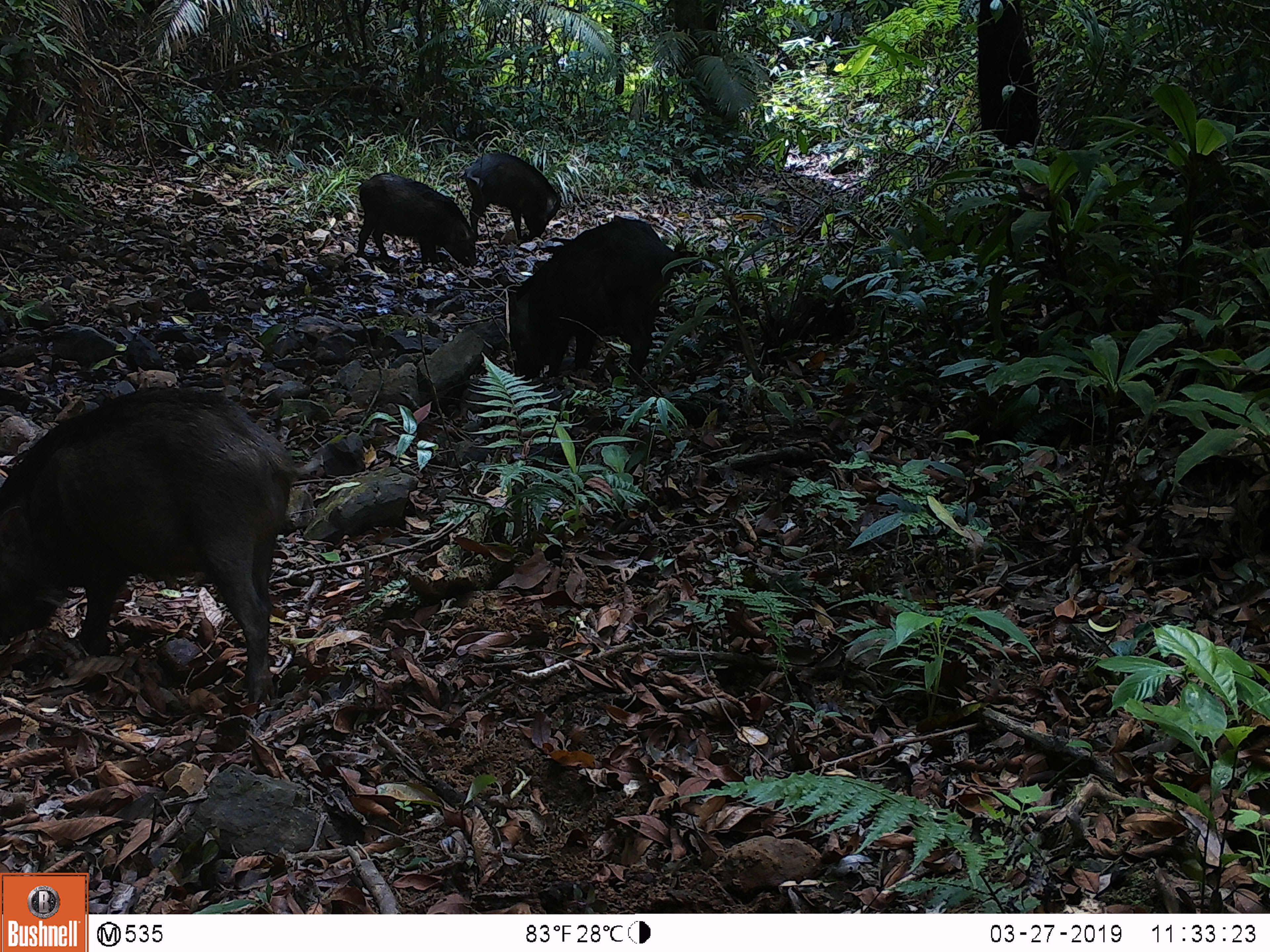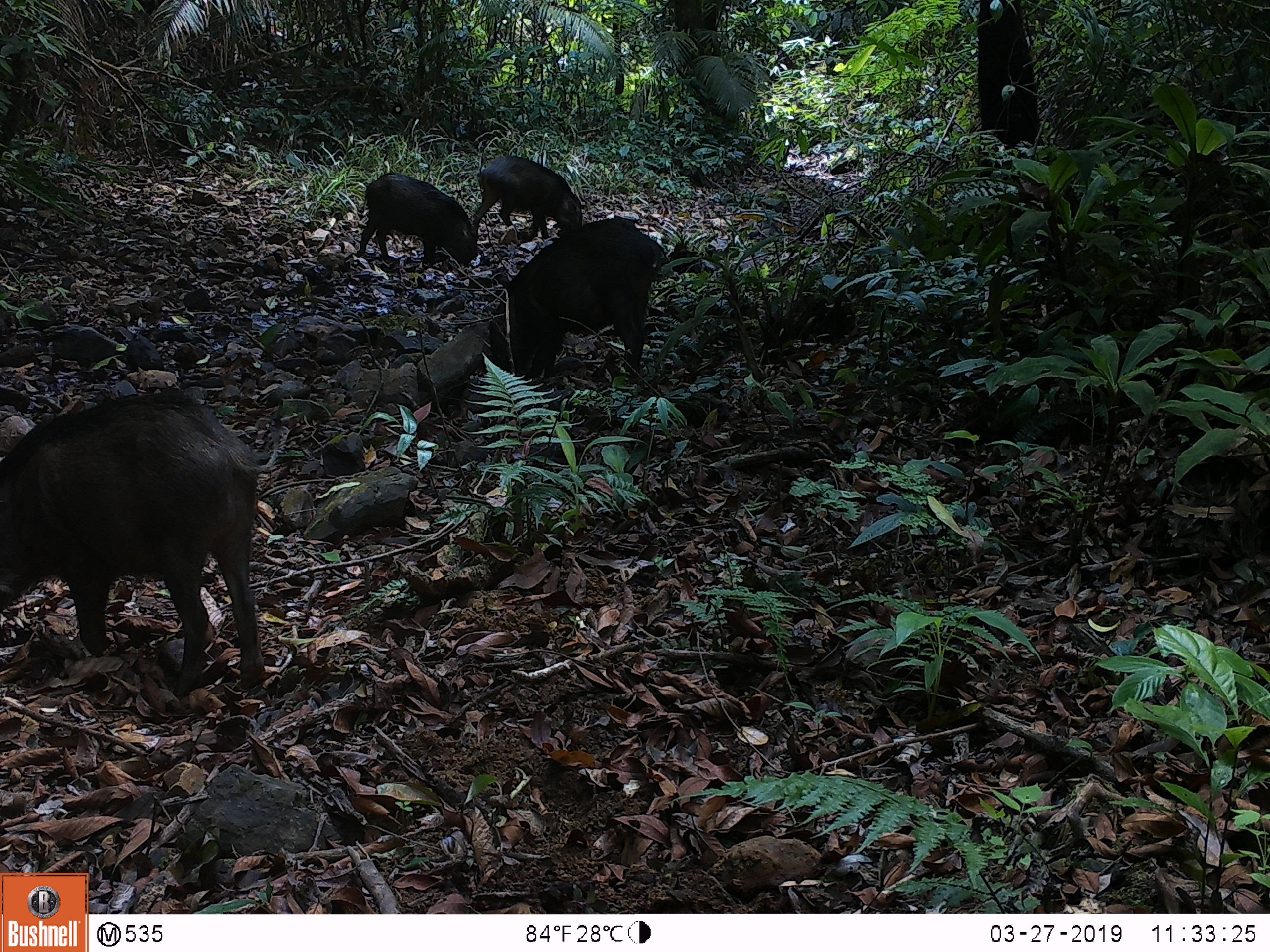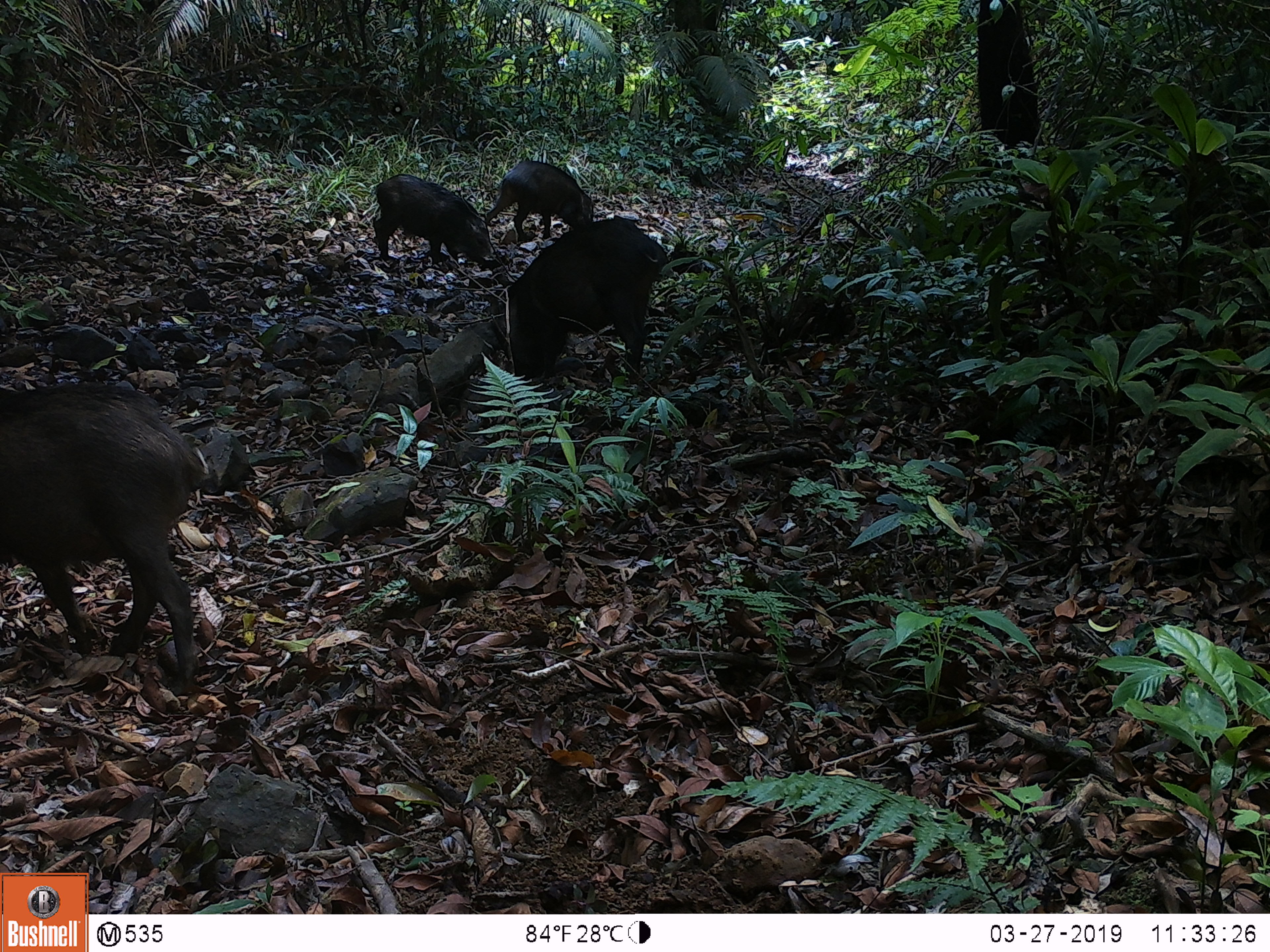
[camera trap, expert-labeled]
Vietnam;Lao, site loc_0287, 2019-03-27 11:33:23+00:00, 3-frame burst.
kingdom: Animalia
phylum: Chordata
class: Mammalia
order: Artiodactyla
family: Suidae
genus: Sus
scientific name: Sus scrofa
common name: eurasian wild pig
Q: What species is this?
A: Eurasian wild pig (Sus scrofa).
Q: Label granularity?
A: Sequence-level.